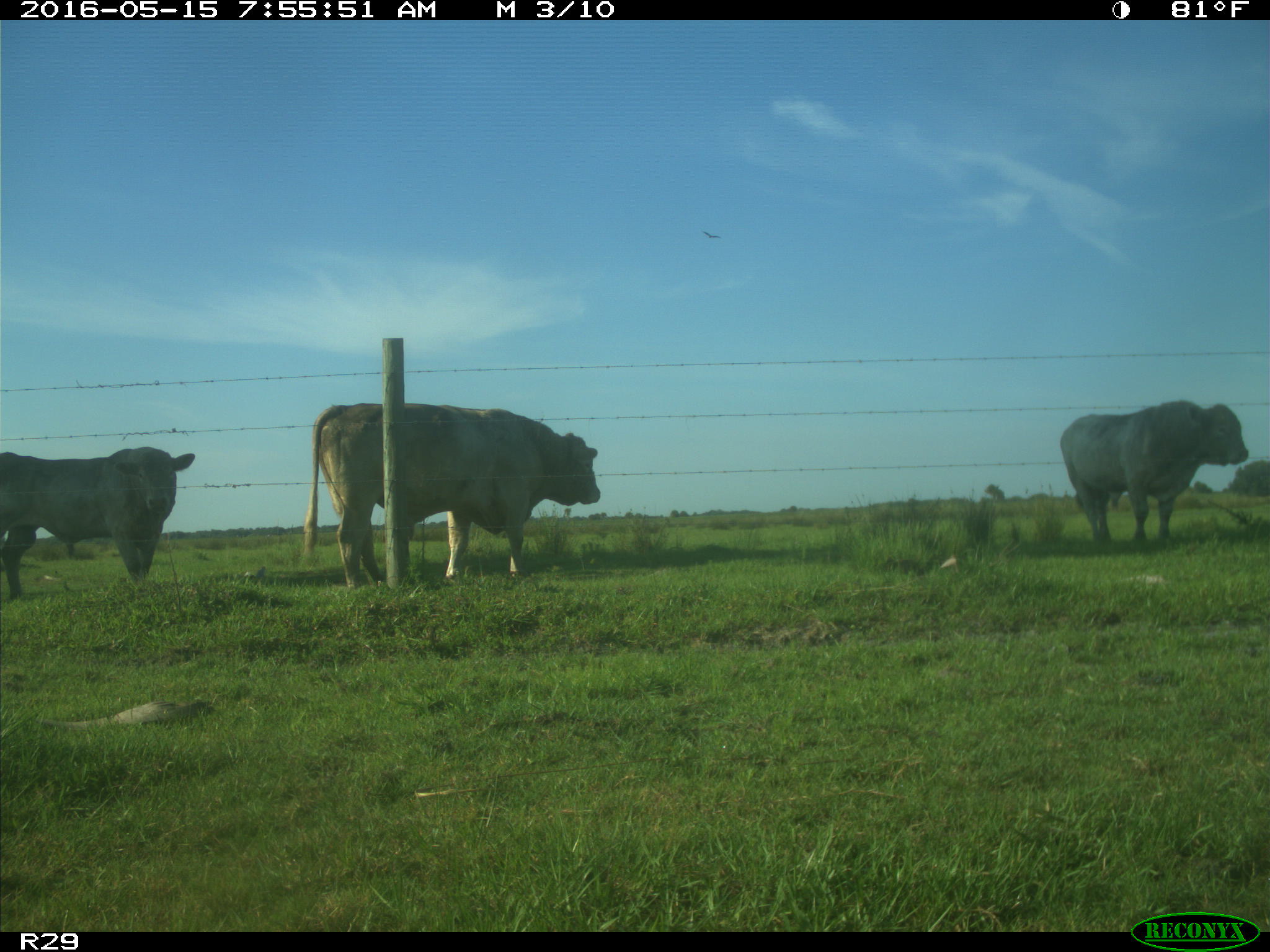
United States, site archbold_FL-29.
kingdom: Animalia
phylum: Chordata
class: Mammalia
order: Artiodactyla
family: Bovidae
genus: Bos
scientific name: Bos taurus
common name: domestic cow